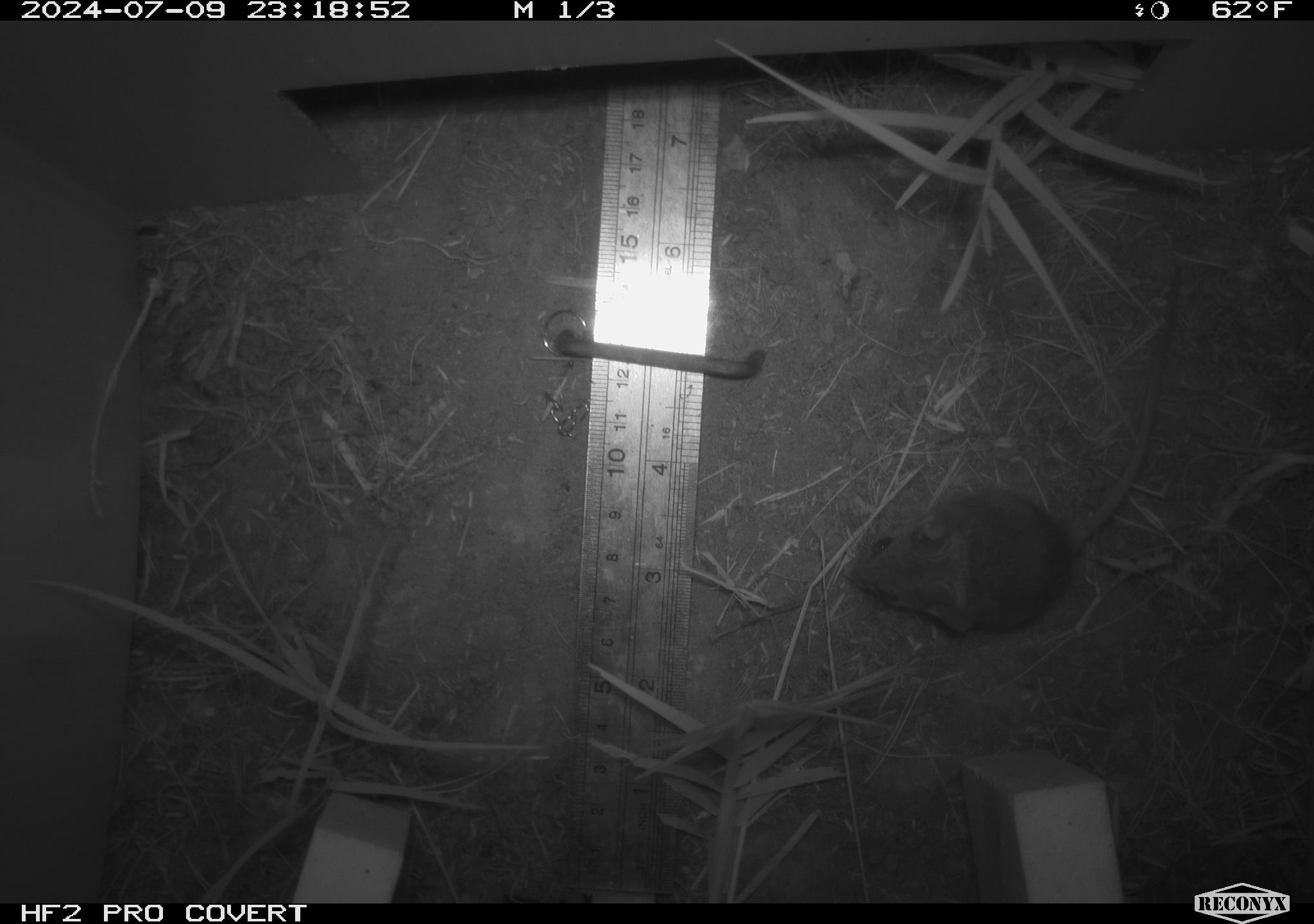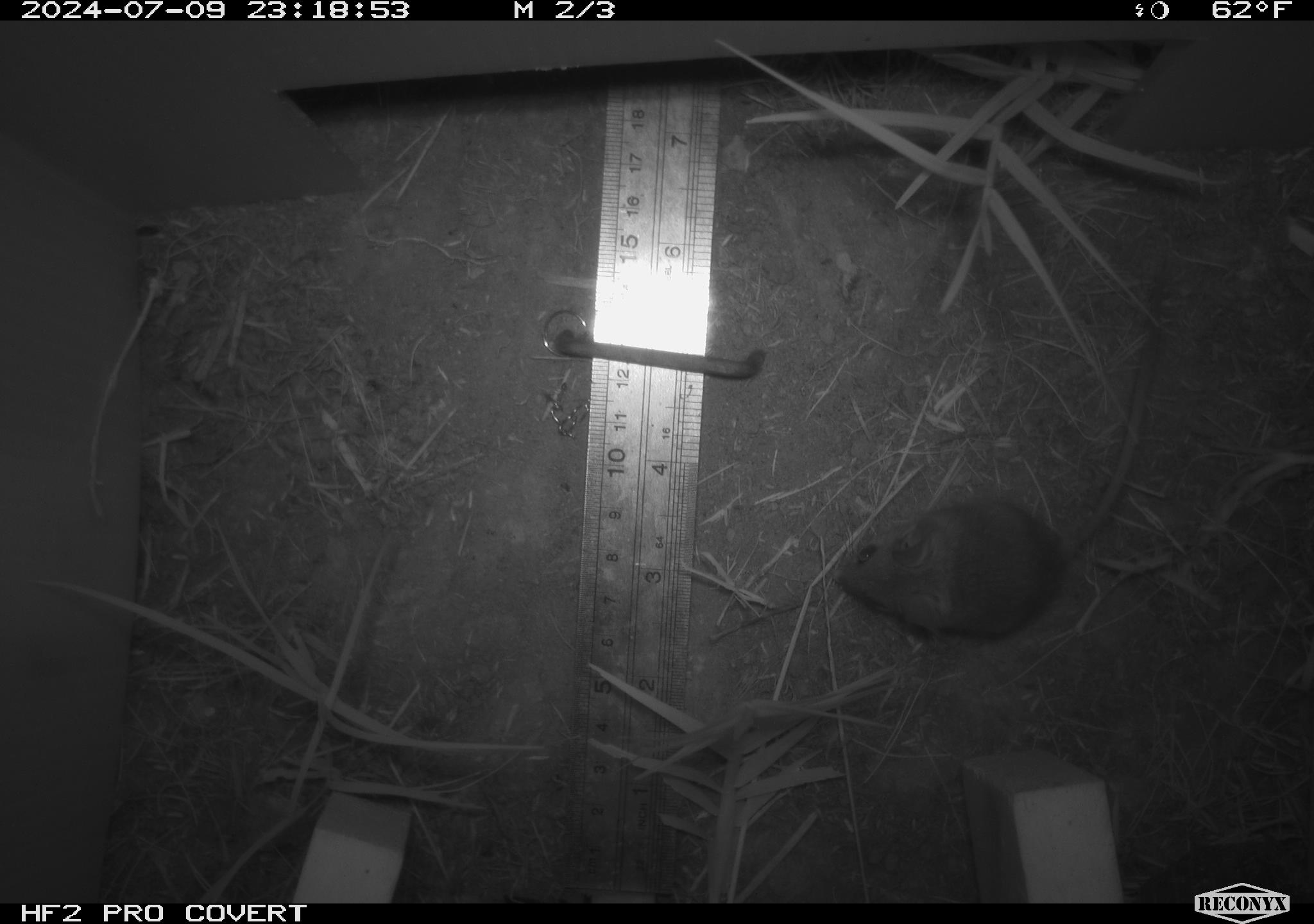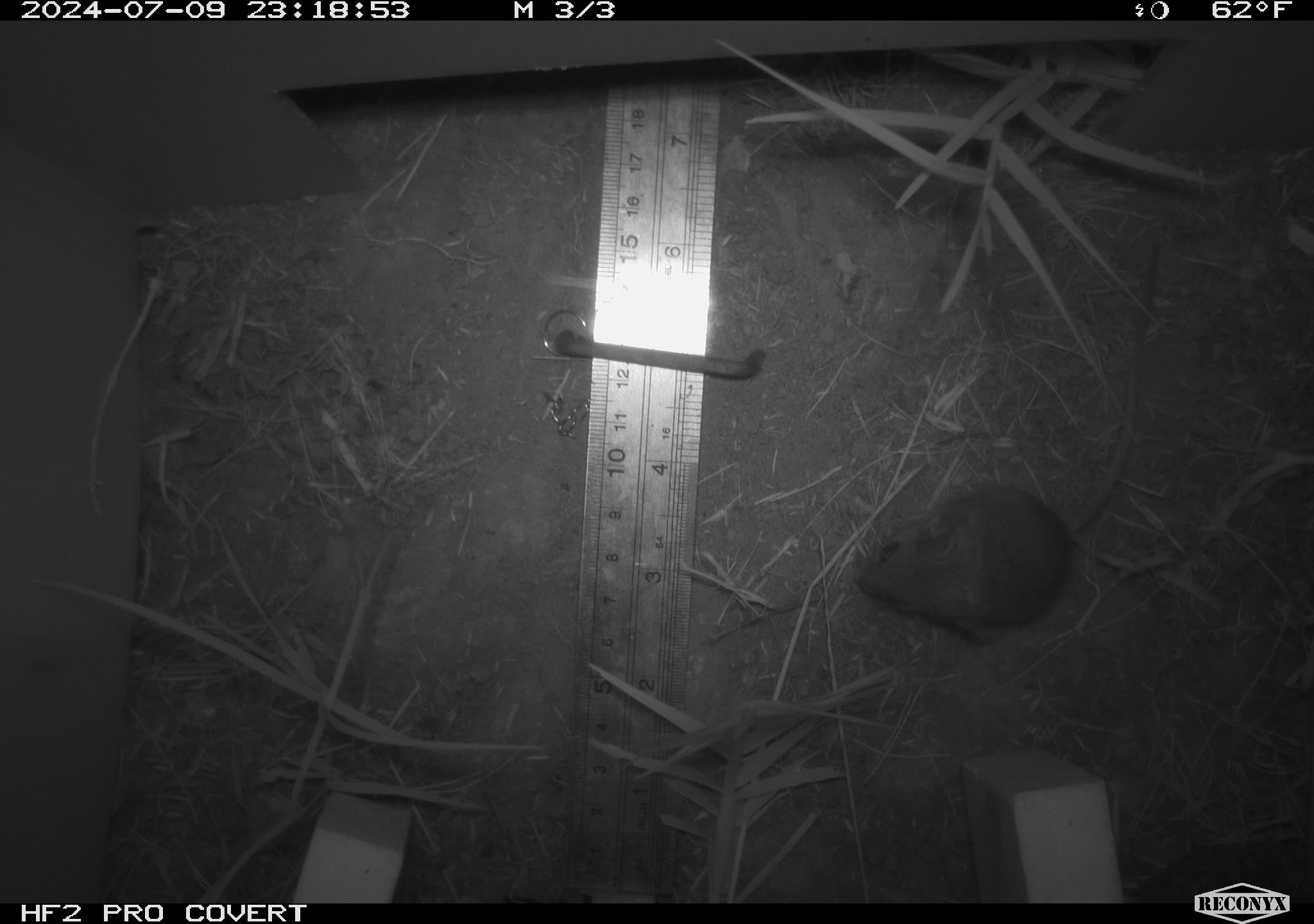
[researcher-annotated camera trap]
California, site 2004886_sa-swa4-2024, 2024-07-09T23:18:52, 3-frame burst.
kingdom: Animalia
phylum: Chordata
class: Mammalia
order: Rodentia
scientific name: Rodentia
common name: mouse species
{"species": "mouse species (Rodentia)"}